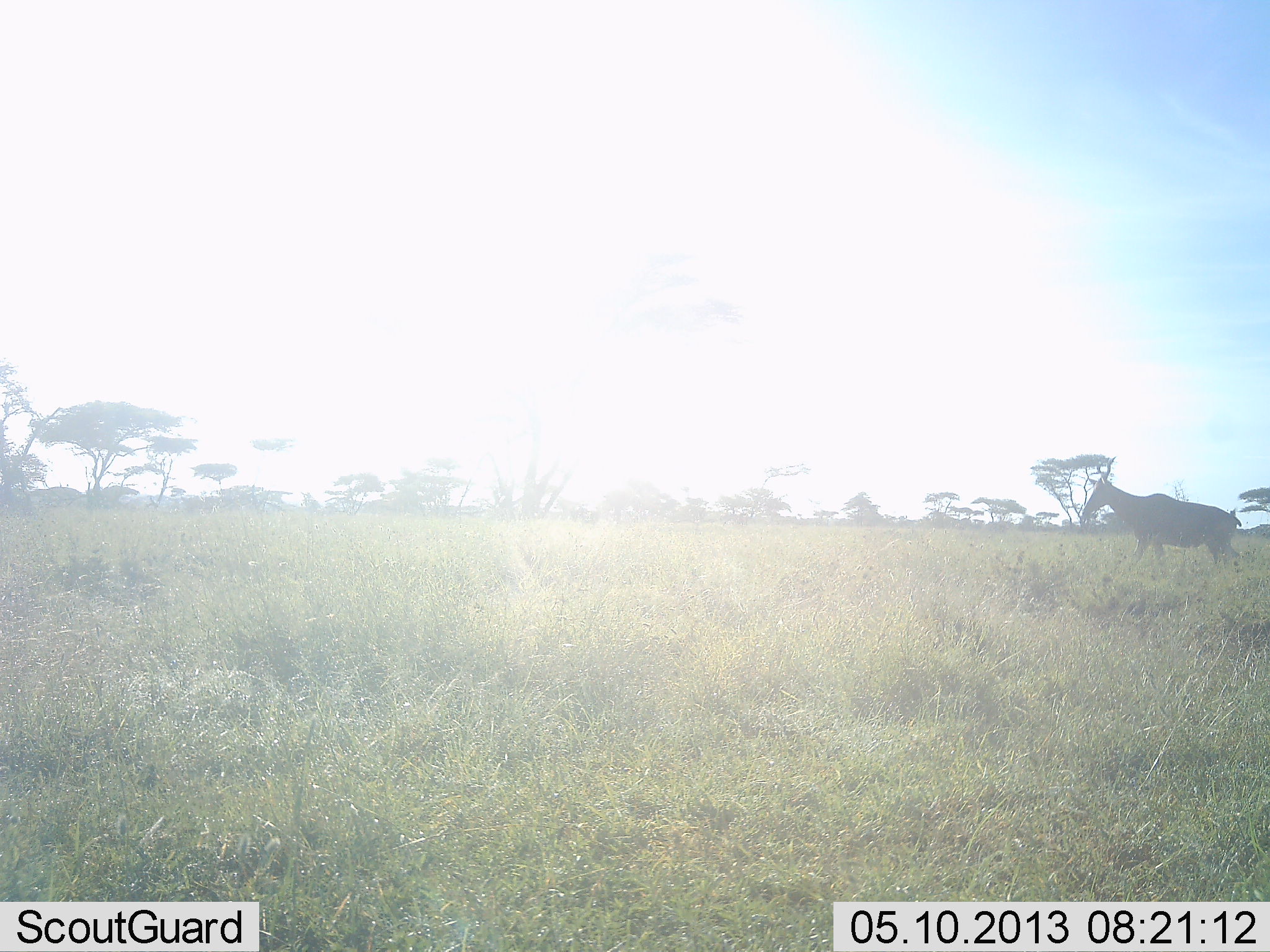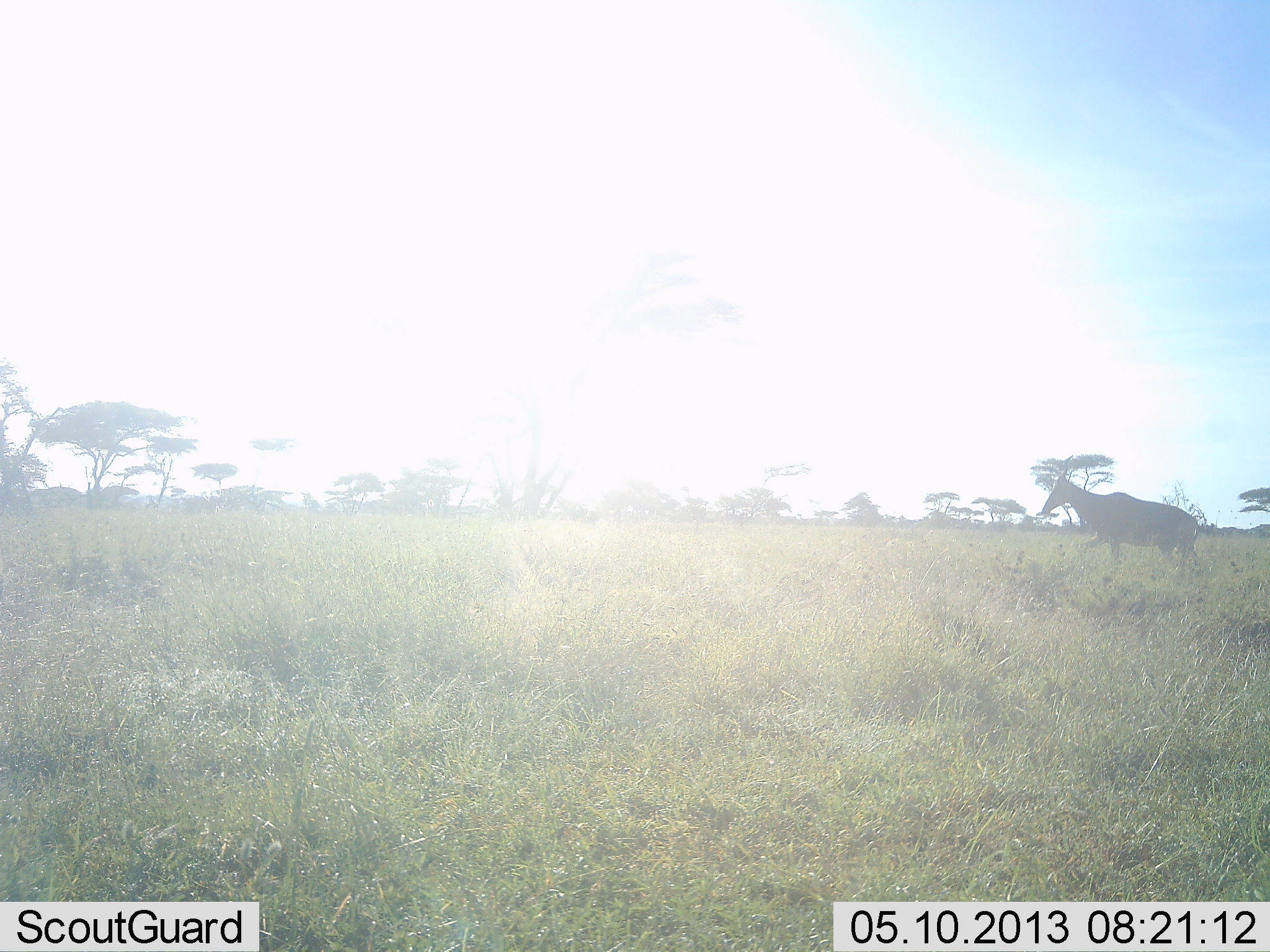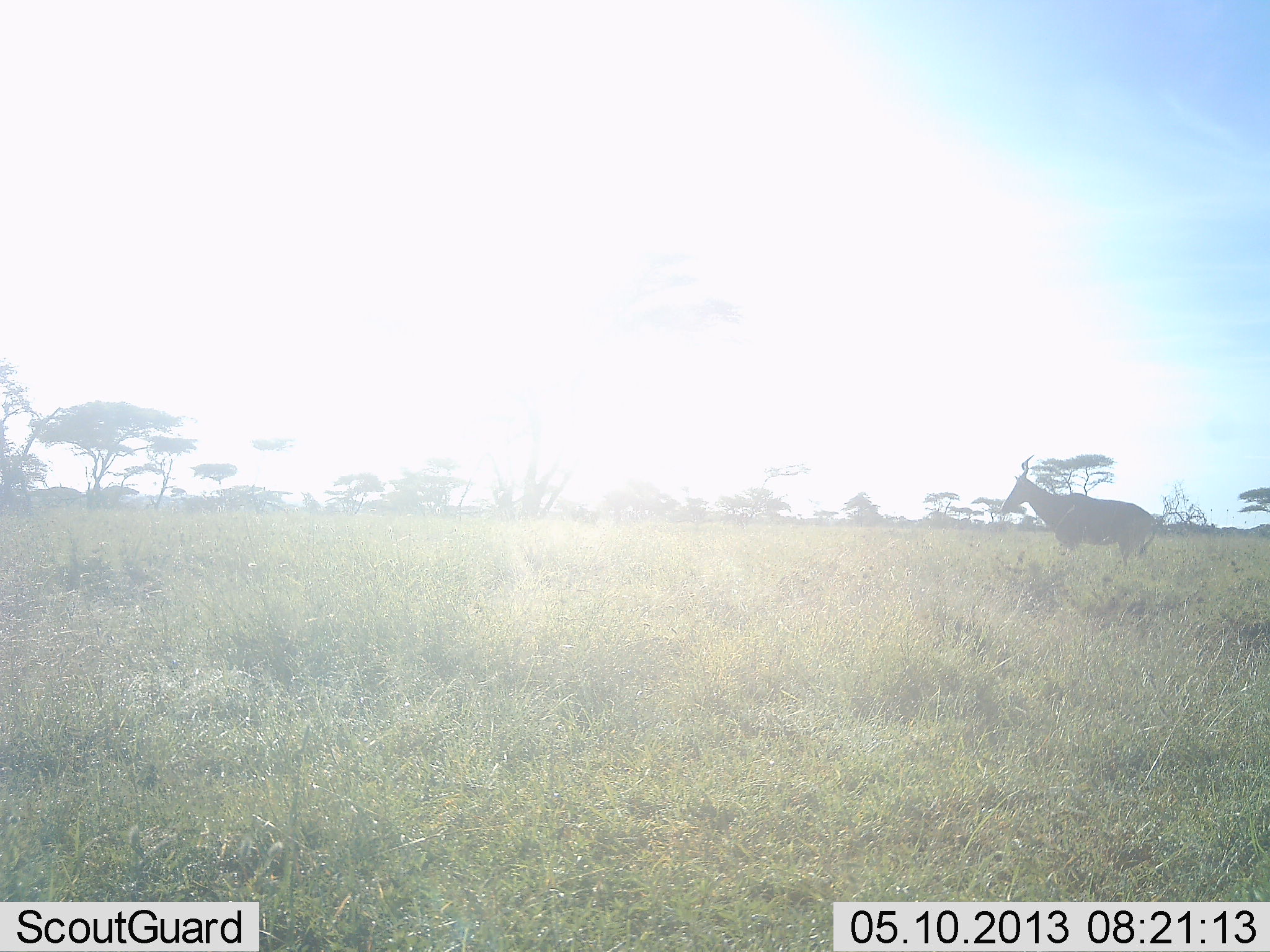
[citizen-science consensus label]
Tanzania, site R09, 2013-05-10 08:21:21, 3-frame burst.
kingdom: Animalia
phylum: Chordata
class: Mammalia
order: Artiodactyla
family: Bovidae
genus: Alcelaphus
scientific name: Alcelaphus buselaphus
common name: hartebeest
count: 1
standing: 10%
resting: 0%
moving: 90%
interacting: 0%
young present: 0%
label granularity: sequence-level